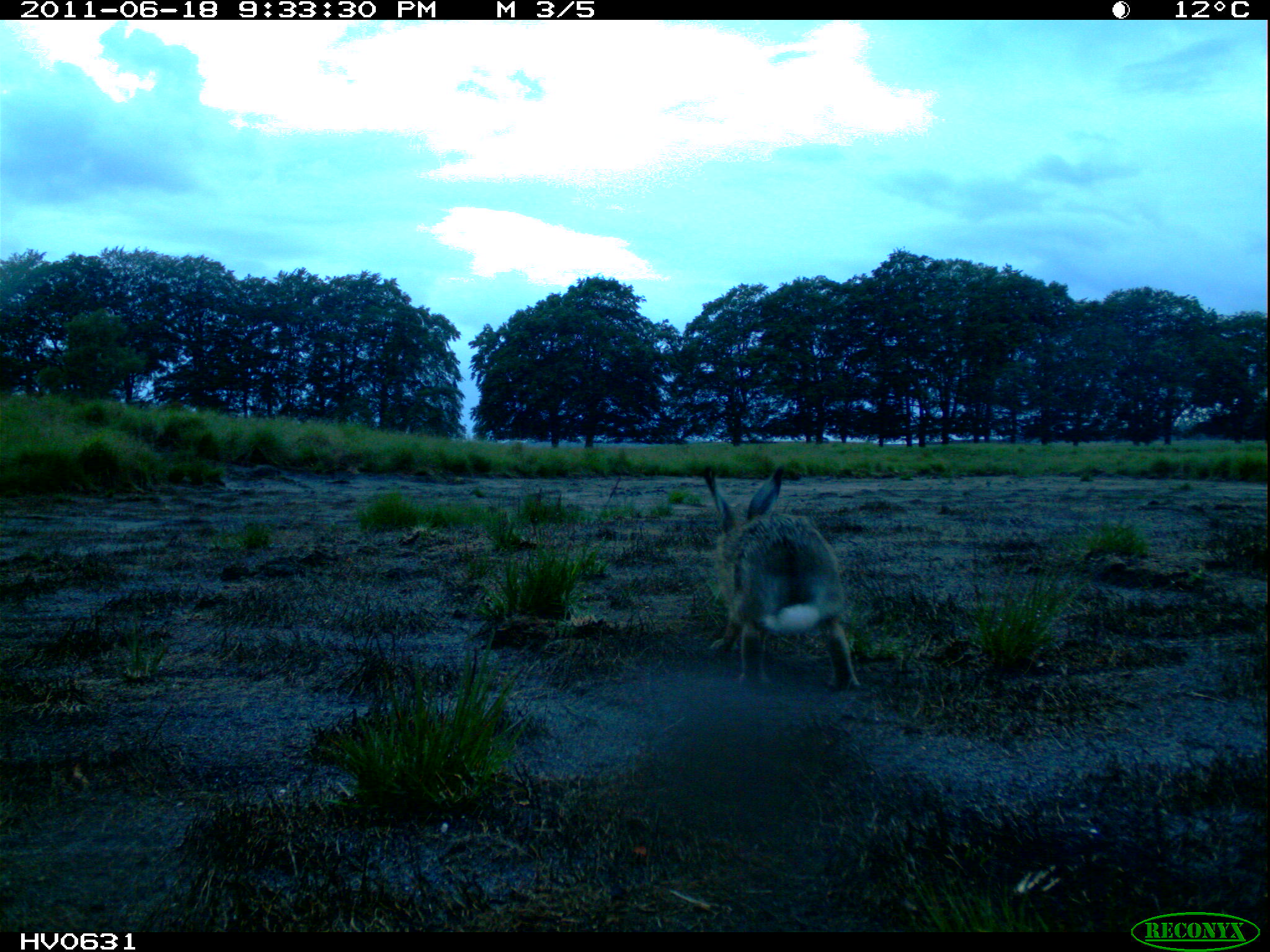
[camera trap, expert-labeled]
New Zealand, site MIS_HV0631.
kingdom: Animalia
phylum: Chordata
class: Mammalia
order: Lagomorpha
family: Leporidae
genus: Lepus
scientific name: Lepus europaeus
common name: brown hare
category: hare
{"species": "hare (brown hare) (Lepus europaeus)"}